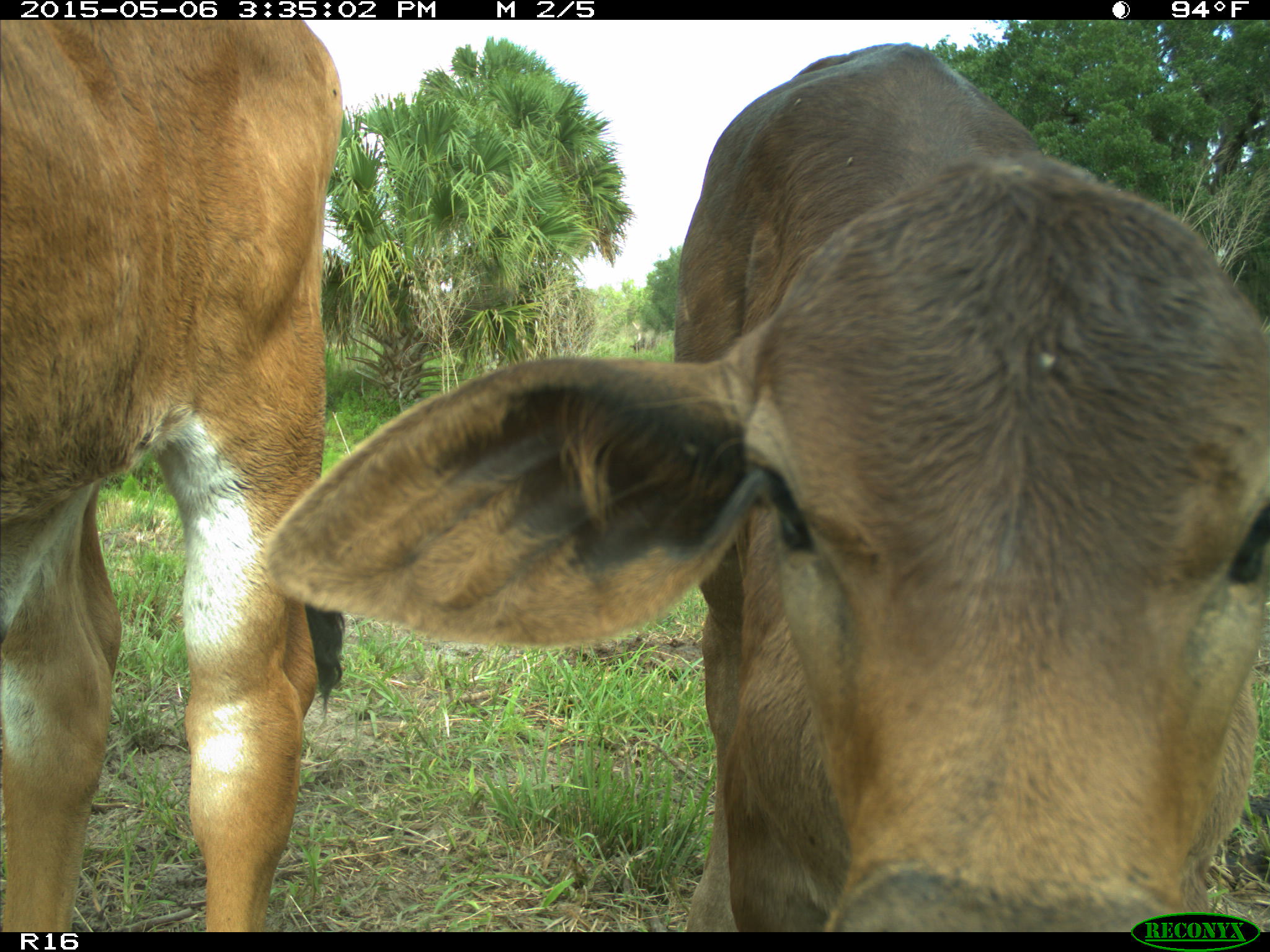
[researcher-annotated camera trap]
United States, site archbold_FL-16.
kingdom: Animalia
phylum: Chordata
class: Mammalia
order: Artiodactyla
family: Bovidae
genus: Bos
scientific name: Bos taurus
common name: domestic cow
Bos taurus (domestic cow).